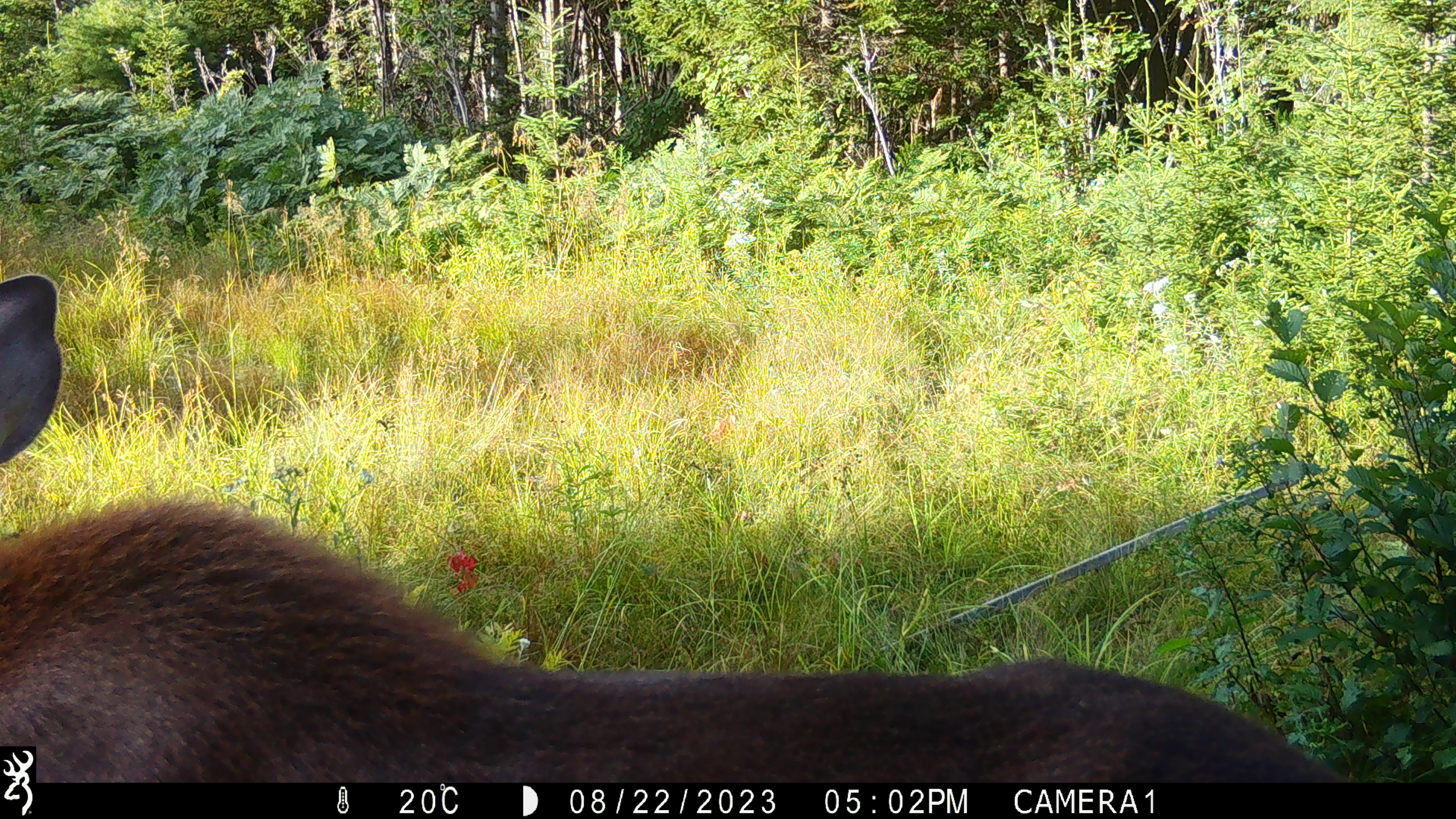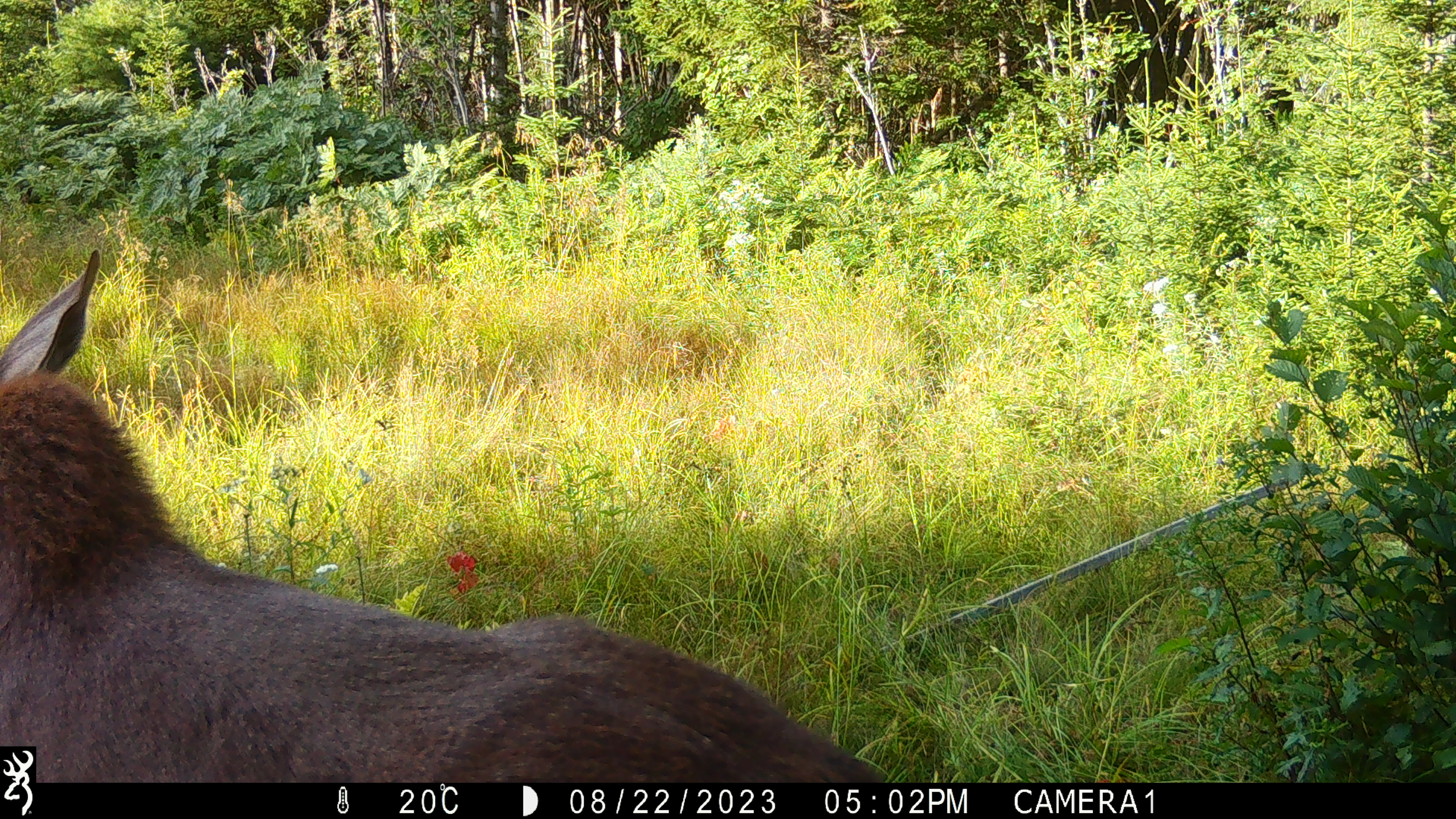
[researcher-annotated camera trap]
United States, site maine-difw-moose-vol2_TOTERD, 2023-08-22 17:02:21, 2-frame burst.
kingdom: Animalia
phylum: Chordata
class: Mammalia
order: Artiodactyla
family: Cervidae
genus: Alces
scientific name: Alces alces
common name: moose